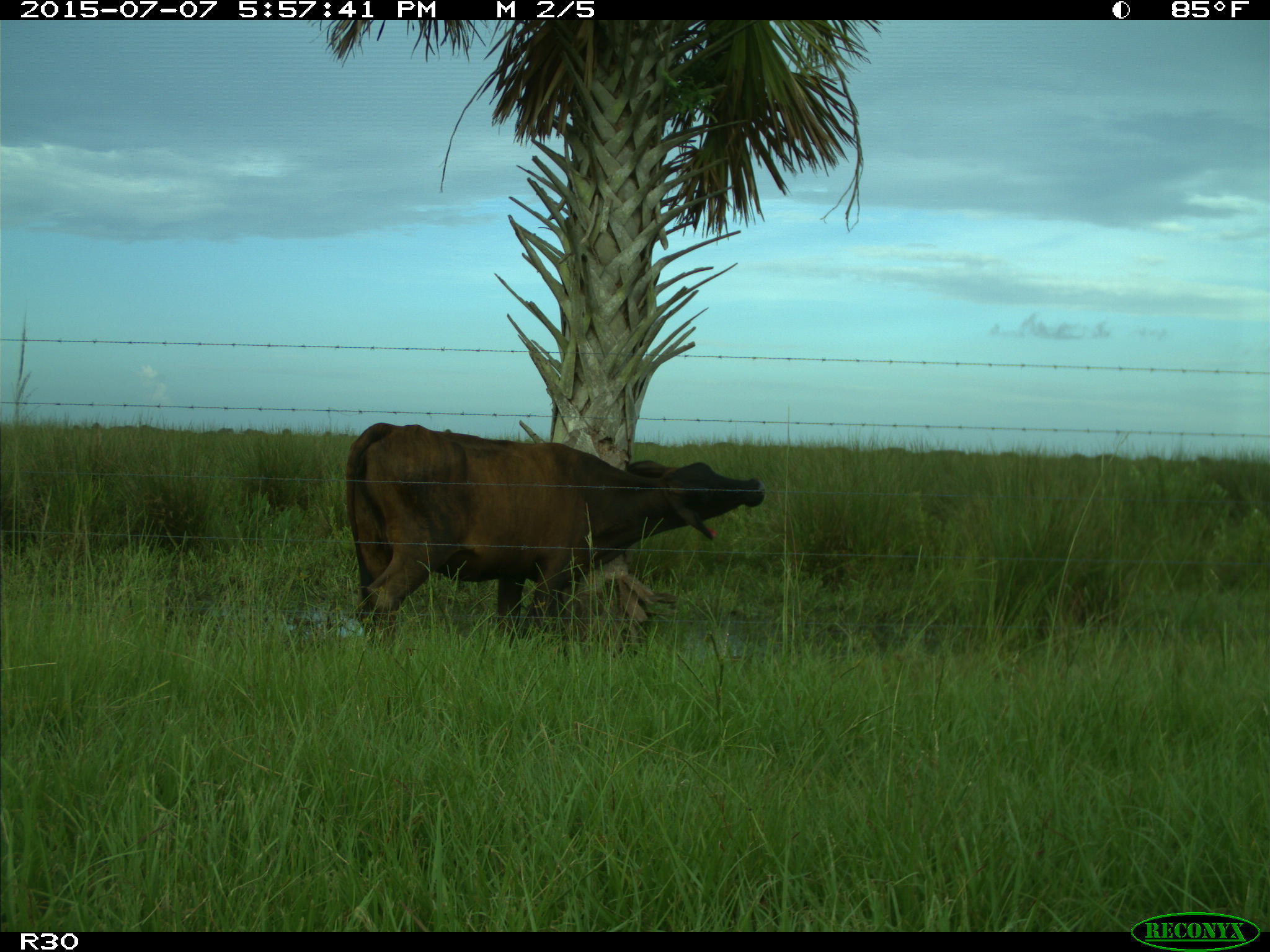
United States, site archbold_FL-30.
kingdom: Animalia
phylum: Chordata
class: Mammalia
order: Artiodactyla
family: Bovidae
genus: Bos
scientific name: Bos taurus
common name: domestic cow